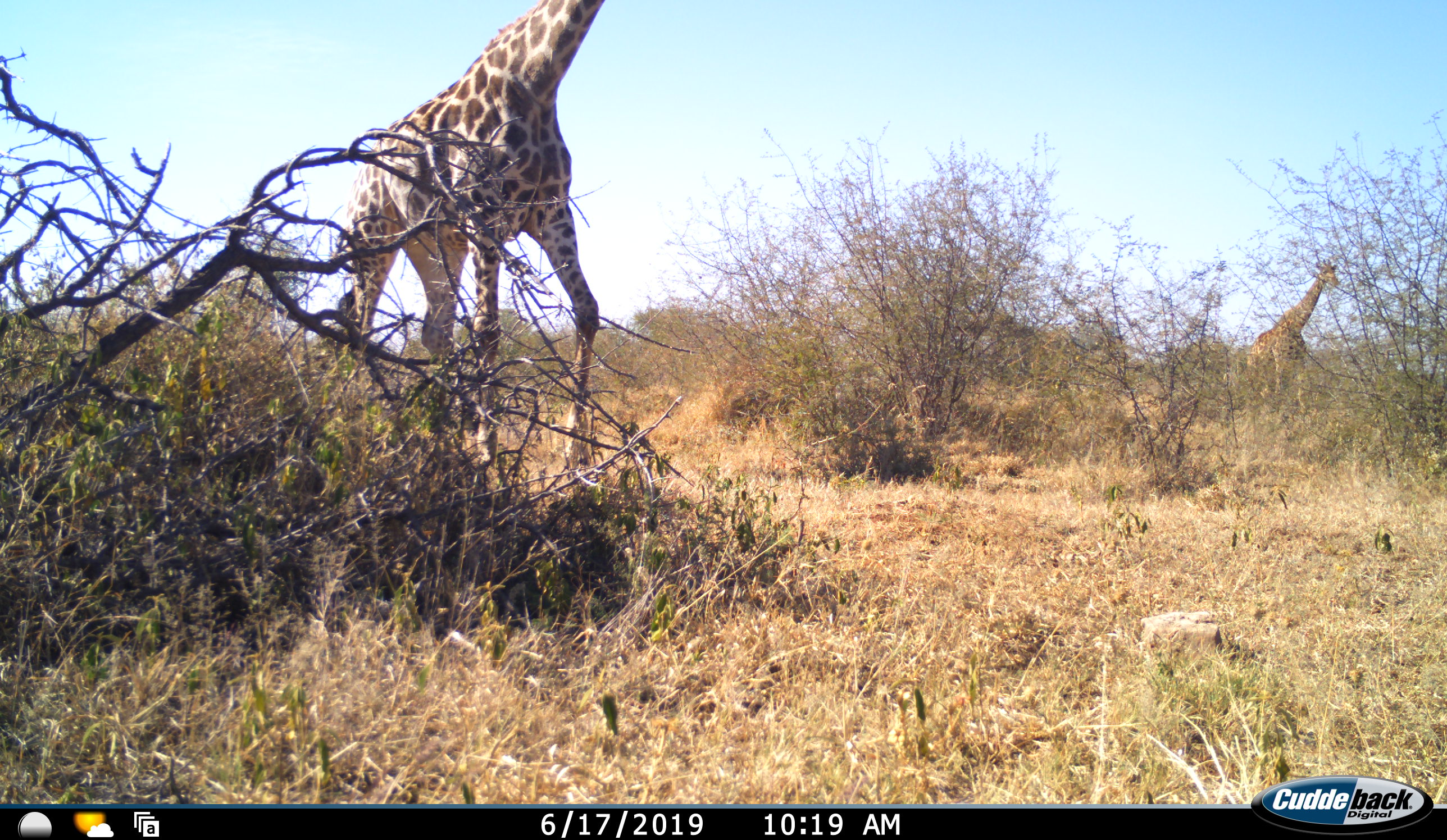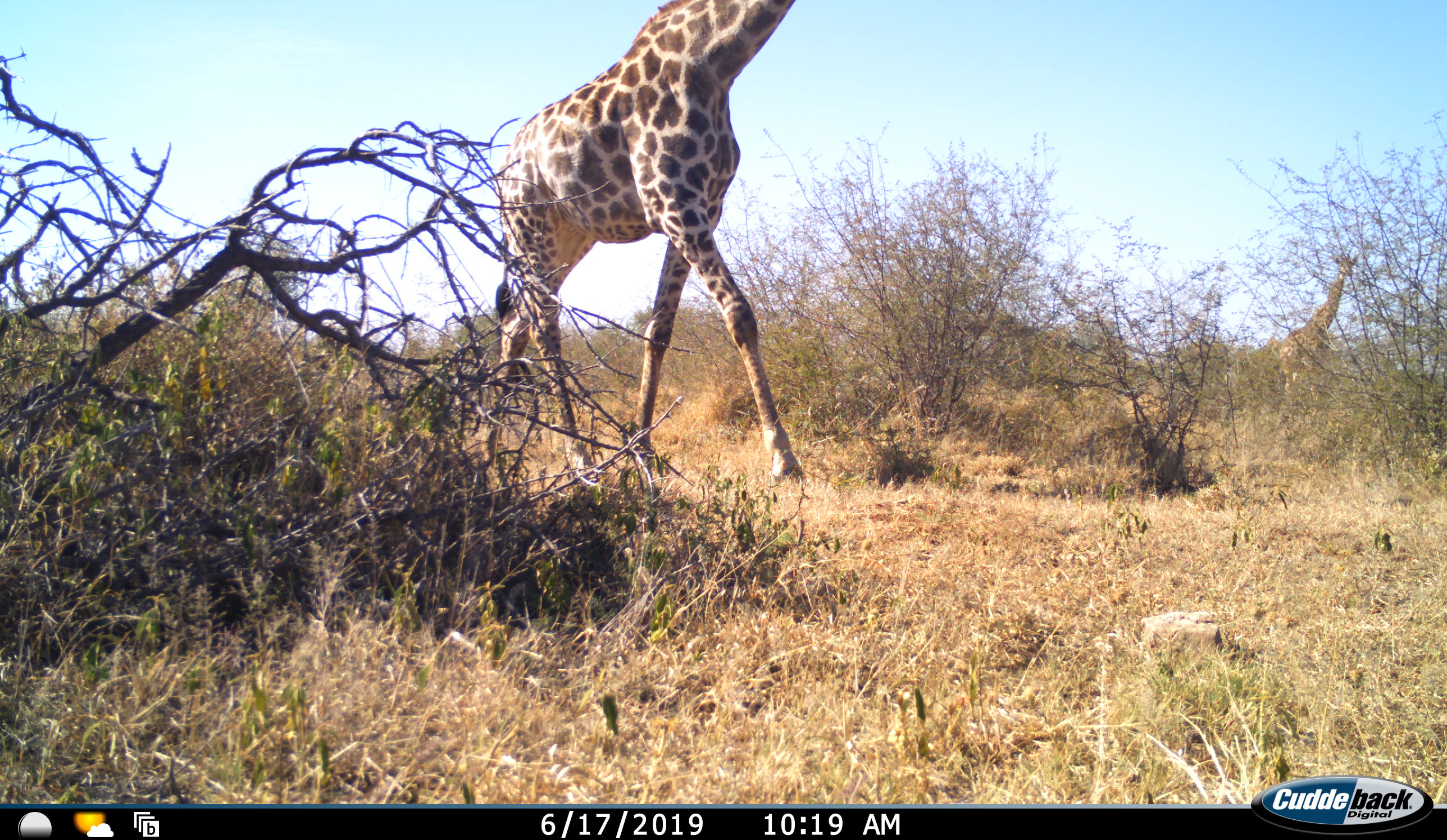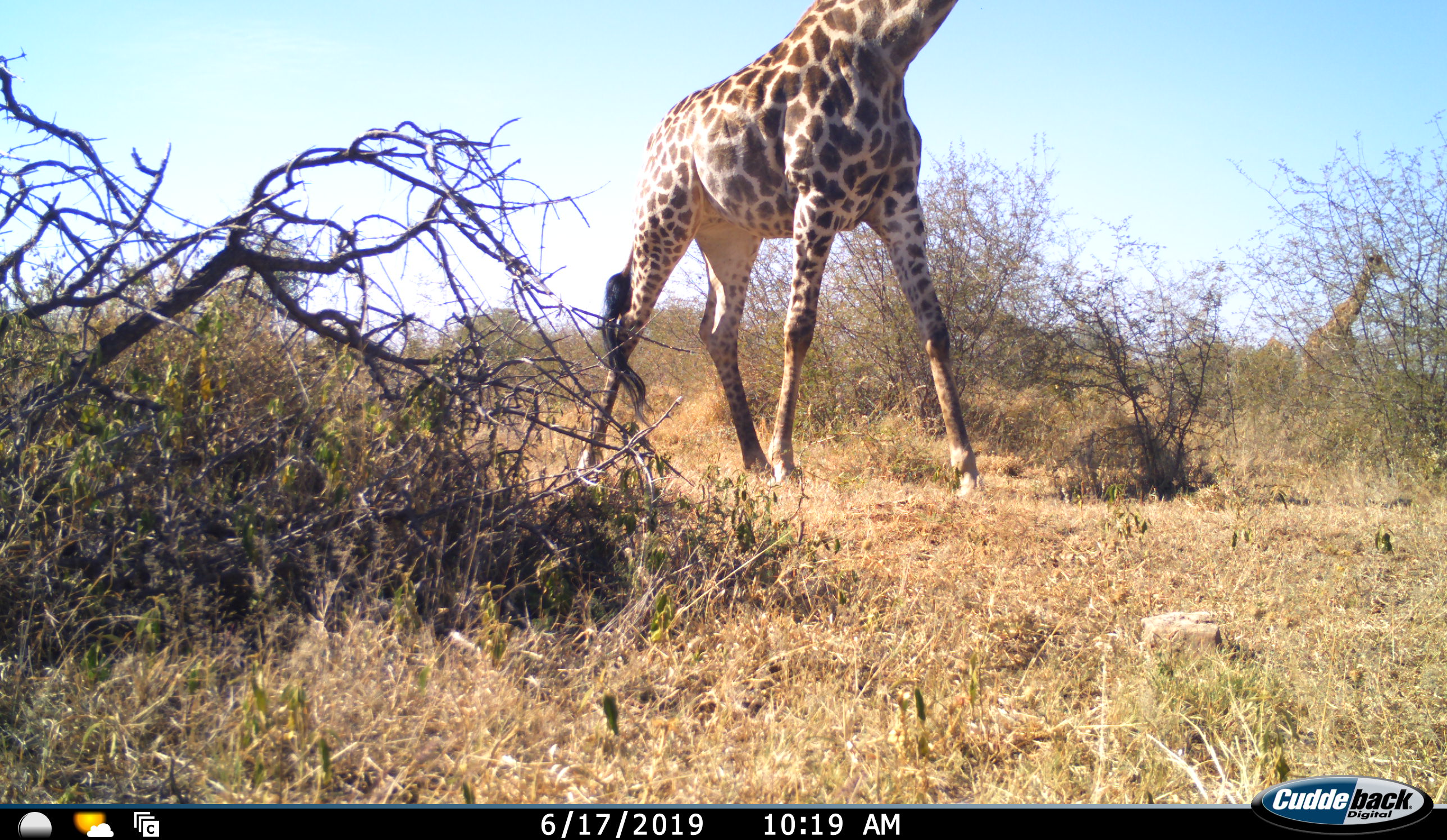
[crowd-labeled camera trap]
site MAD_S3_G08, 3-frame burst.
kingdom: Animalia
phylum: Chordata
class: Mammalia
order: Artiodactyla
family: Giraffidae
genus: Giraffa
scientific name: Giraffa camelopardalis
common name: giraffe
Giraffe (Giraffa camelopardalis), count 2. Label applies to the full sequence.